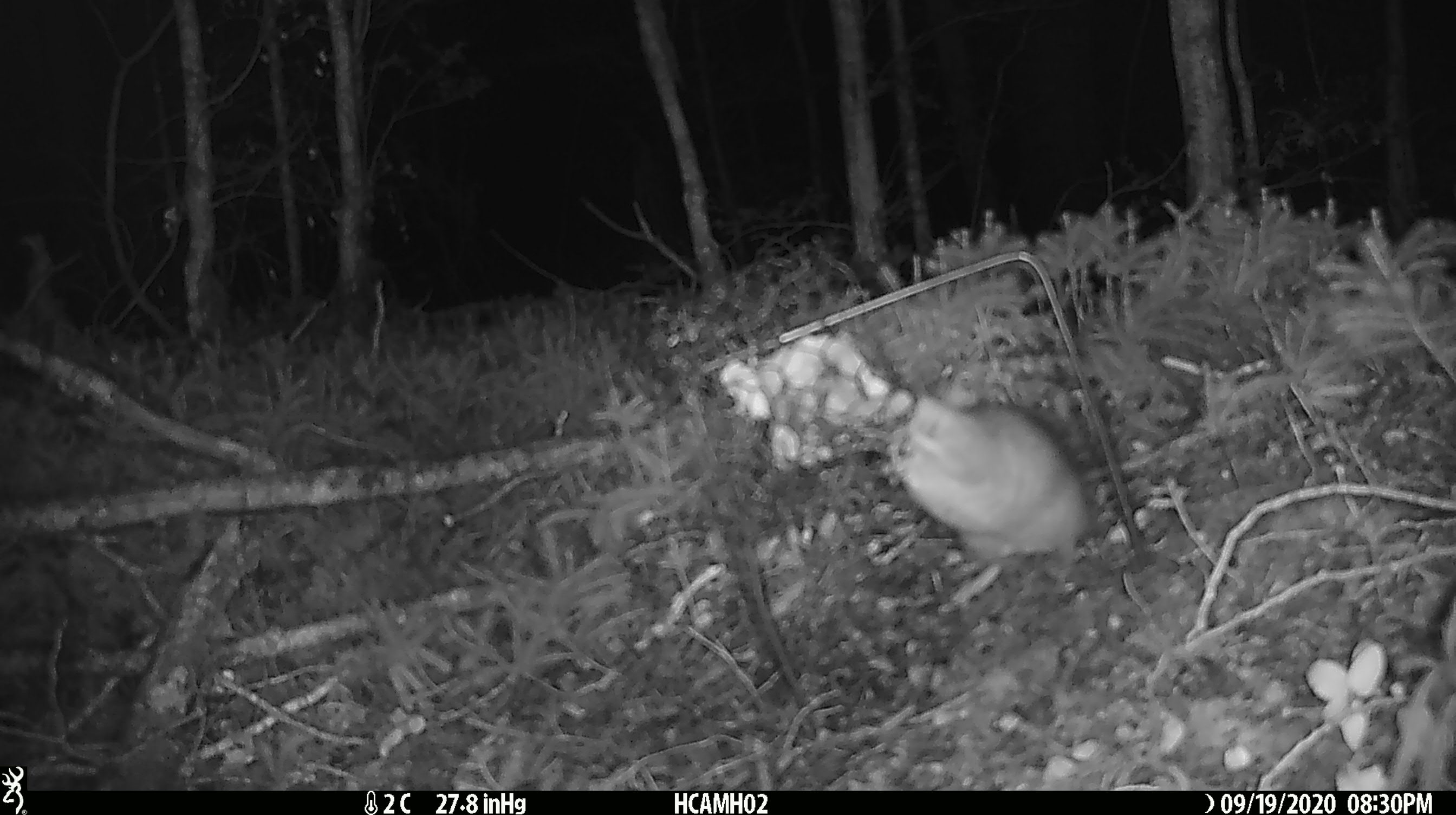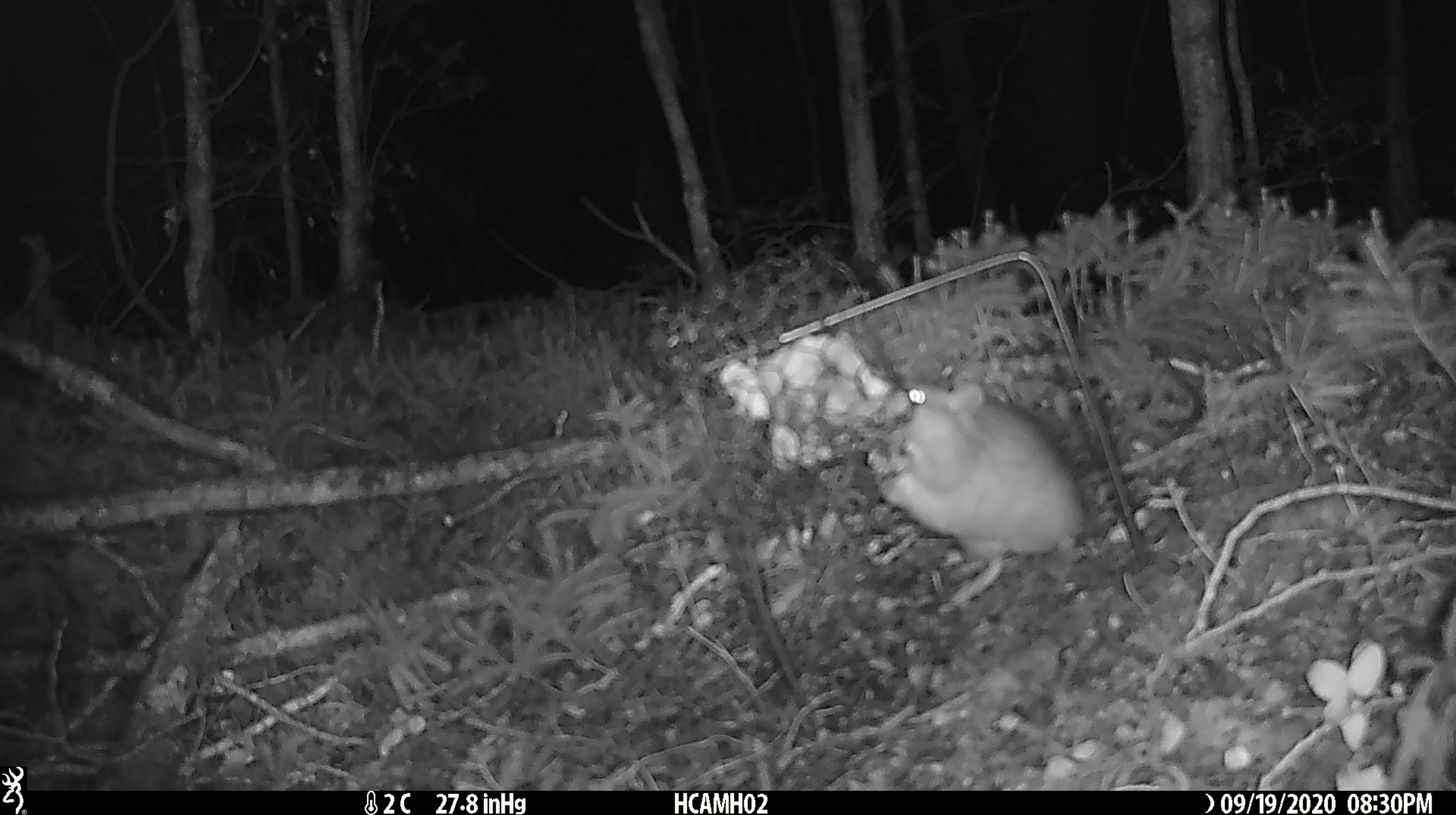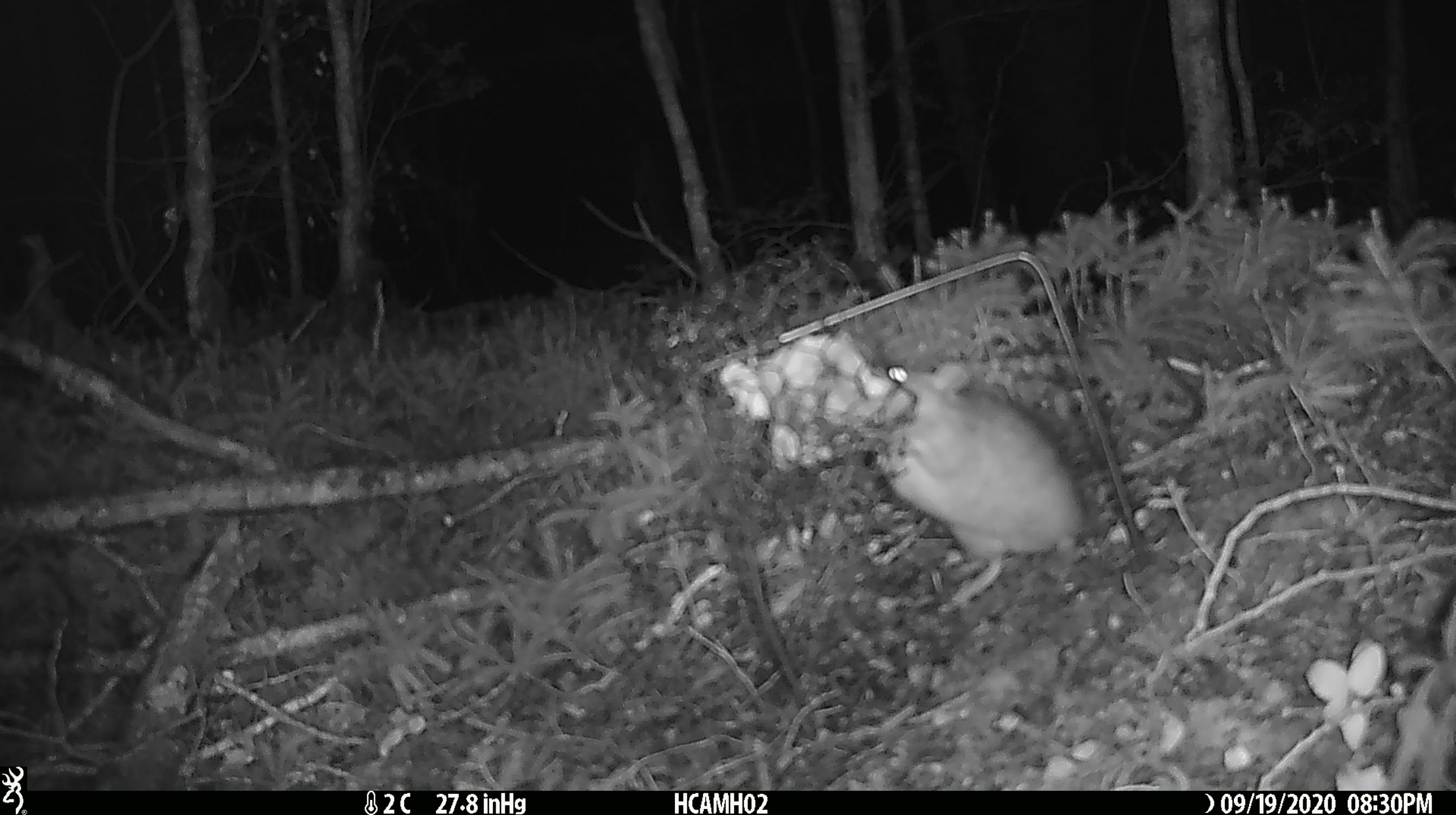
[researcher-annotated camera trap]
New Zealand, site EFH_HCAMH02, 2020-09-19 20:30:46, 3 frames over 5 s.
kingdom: Animalia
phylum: Chordata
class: Mammalia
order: Rodentia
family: Muridae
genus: Rattus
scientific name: Rattus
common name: rat